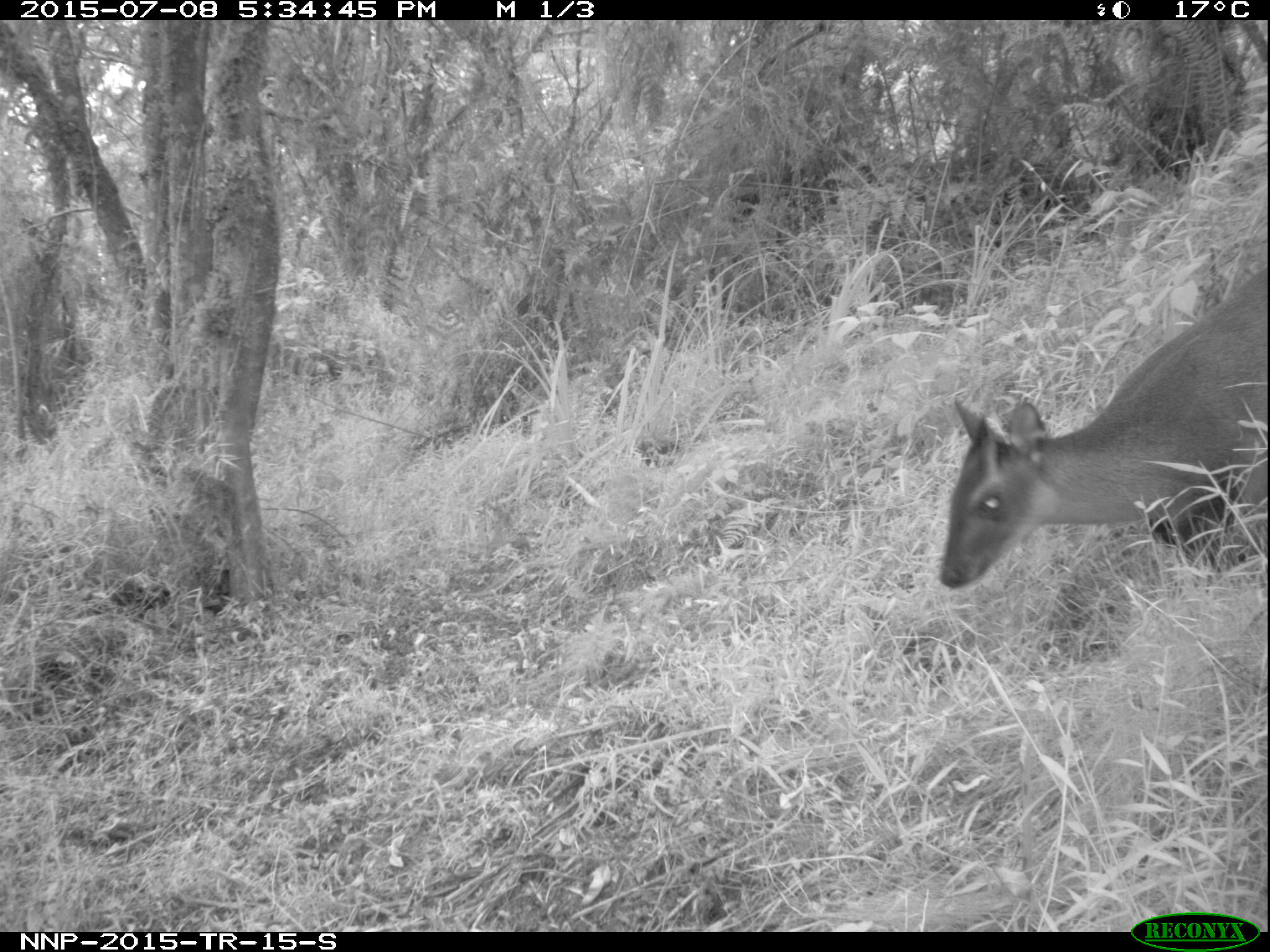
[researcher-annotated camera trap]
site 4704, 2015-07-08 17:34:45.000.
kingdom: Animalia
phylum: Chordata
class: Mammalia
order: Artiodactyla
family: Bovidae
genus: Cephalophus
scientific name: Cephalophus nigrifrons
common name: black-fronted duiker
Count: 1.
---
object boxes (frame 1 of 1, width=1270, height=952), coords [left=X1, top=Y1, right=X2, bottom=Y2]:
cephalophus nigrifrons: [left=937, top=264, right=1269, bottom=585]